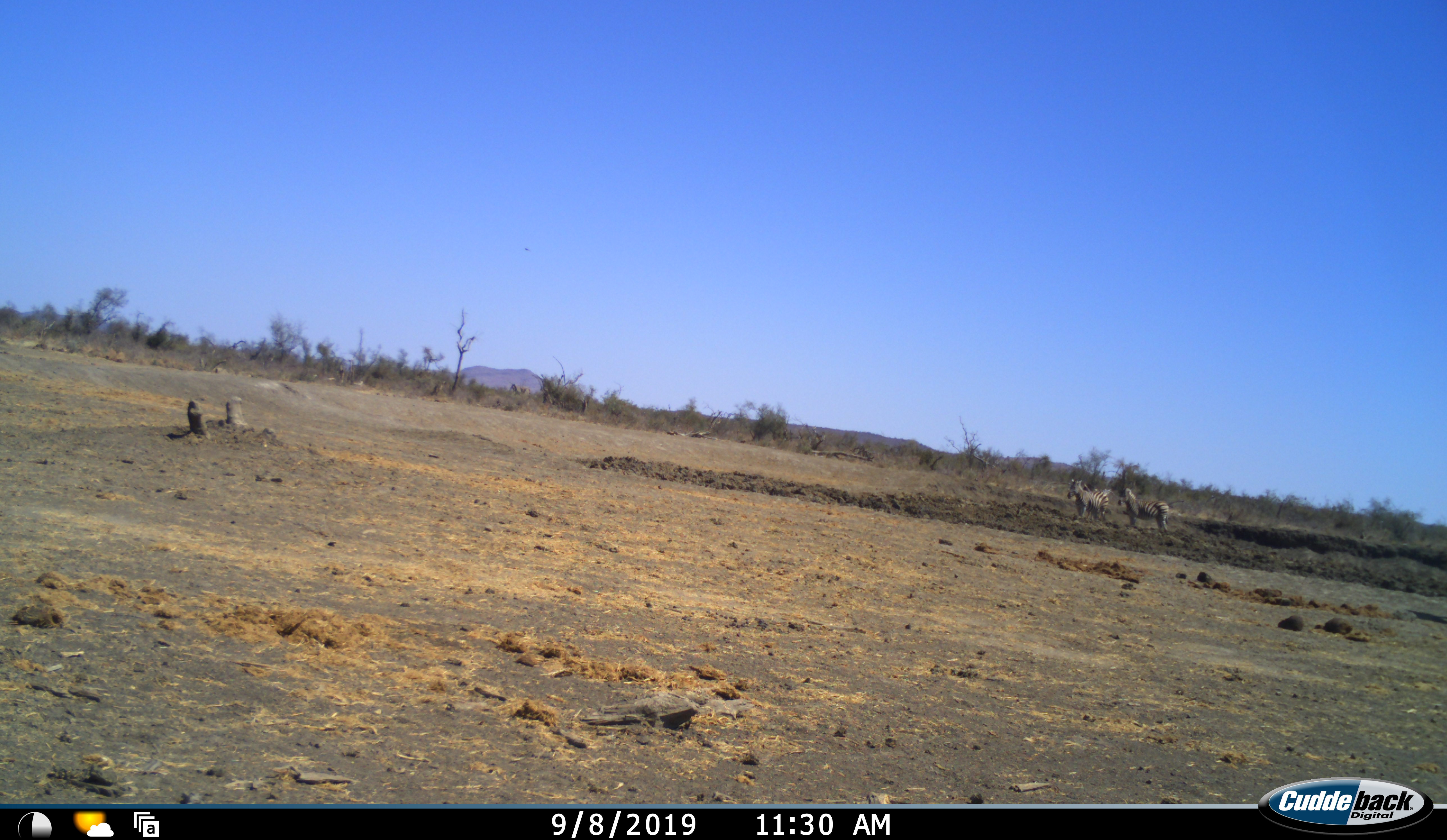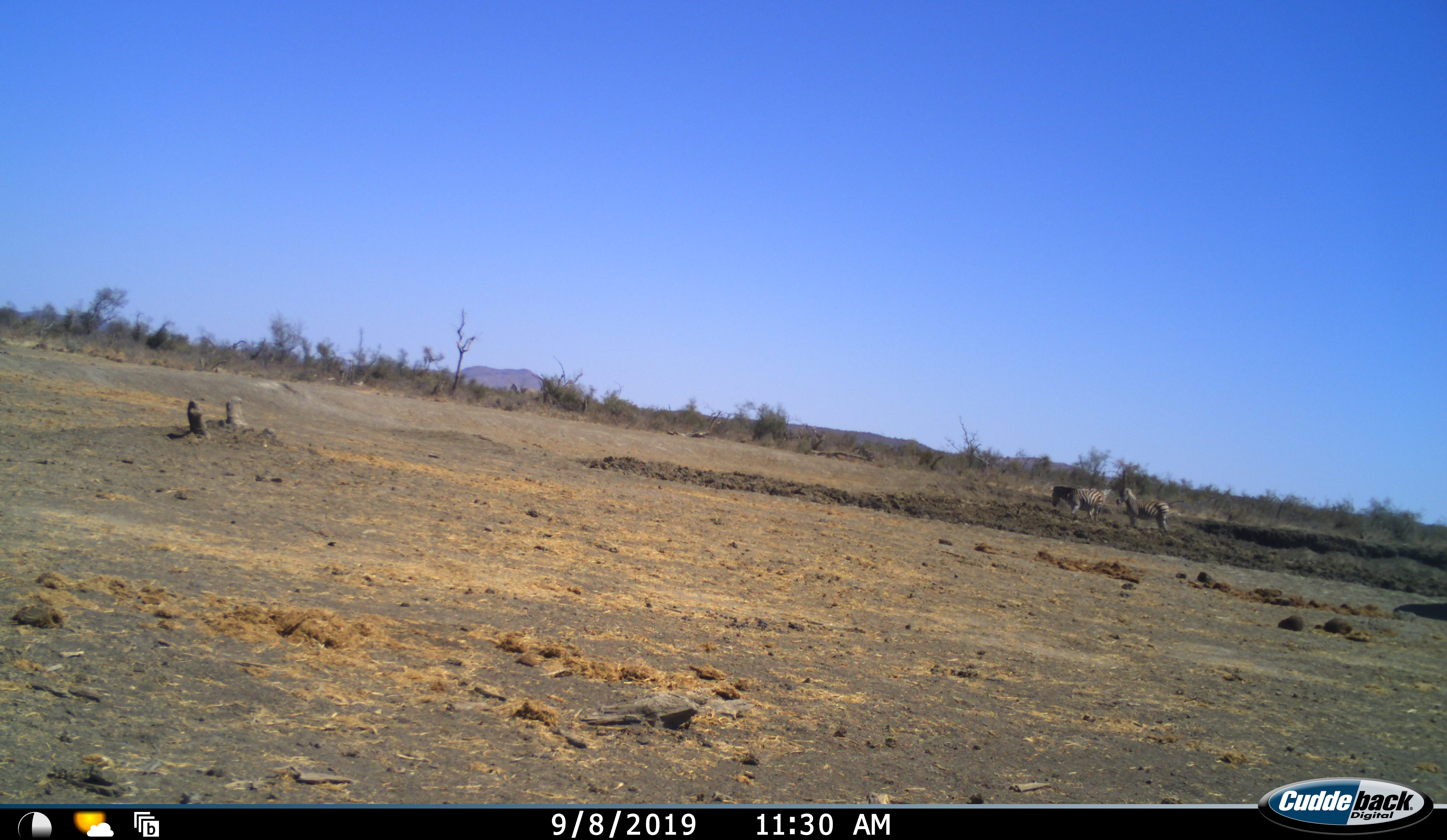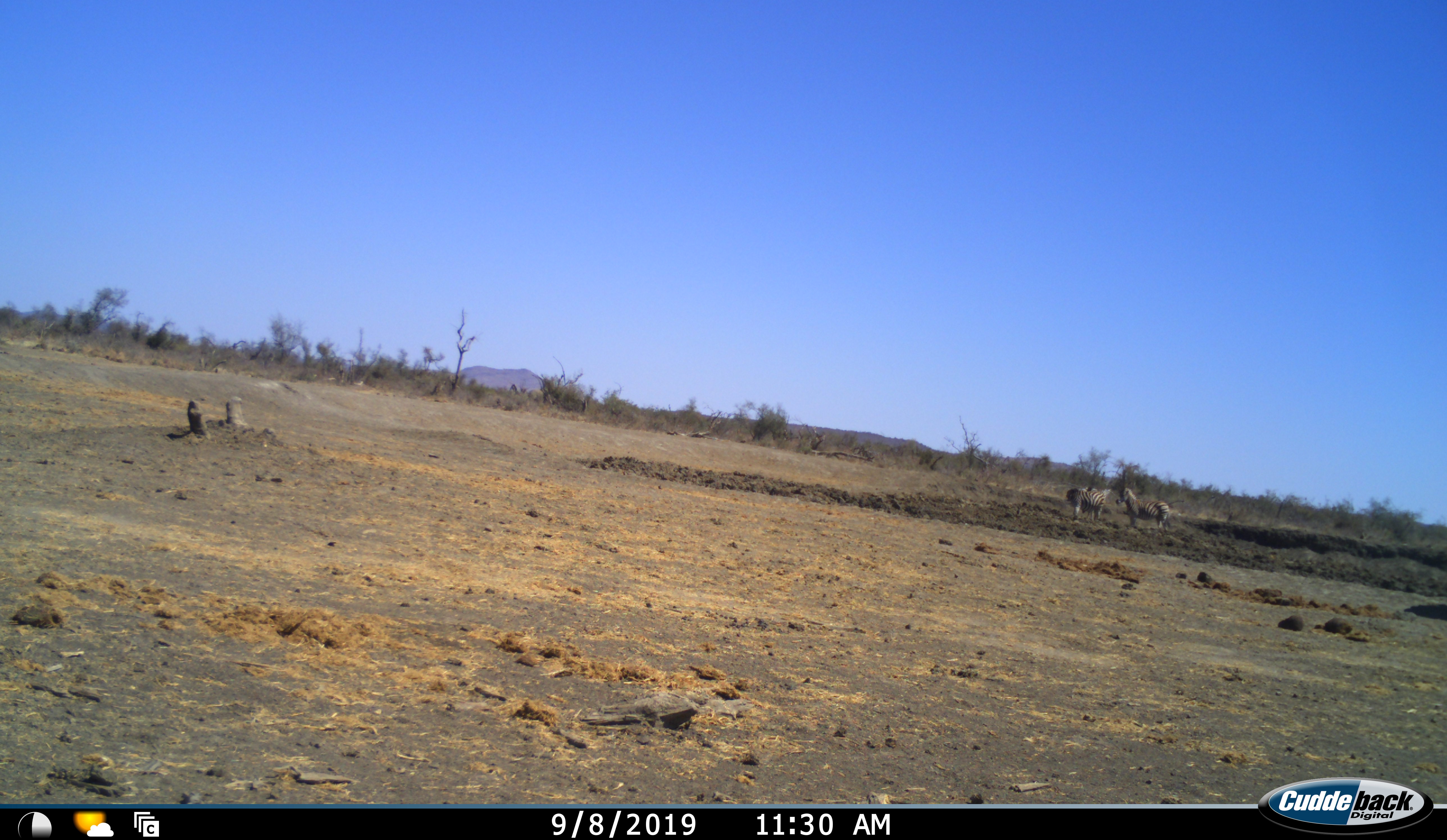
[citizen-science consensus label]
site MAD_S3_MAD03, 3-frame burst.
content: unidentified animal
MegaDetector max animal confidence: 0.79